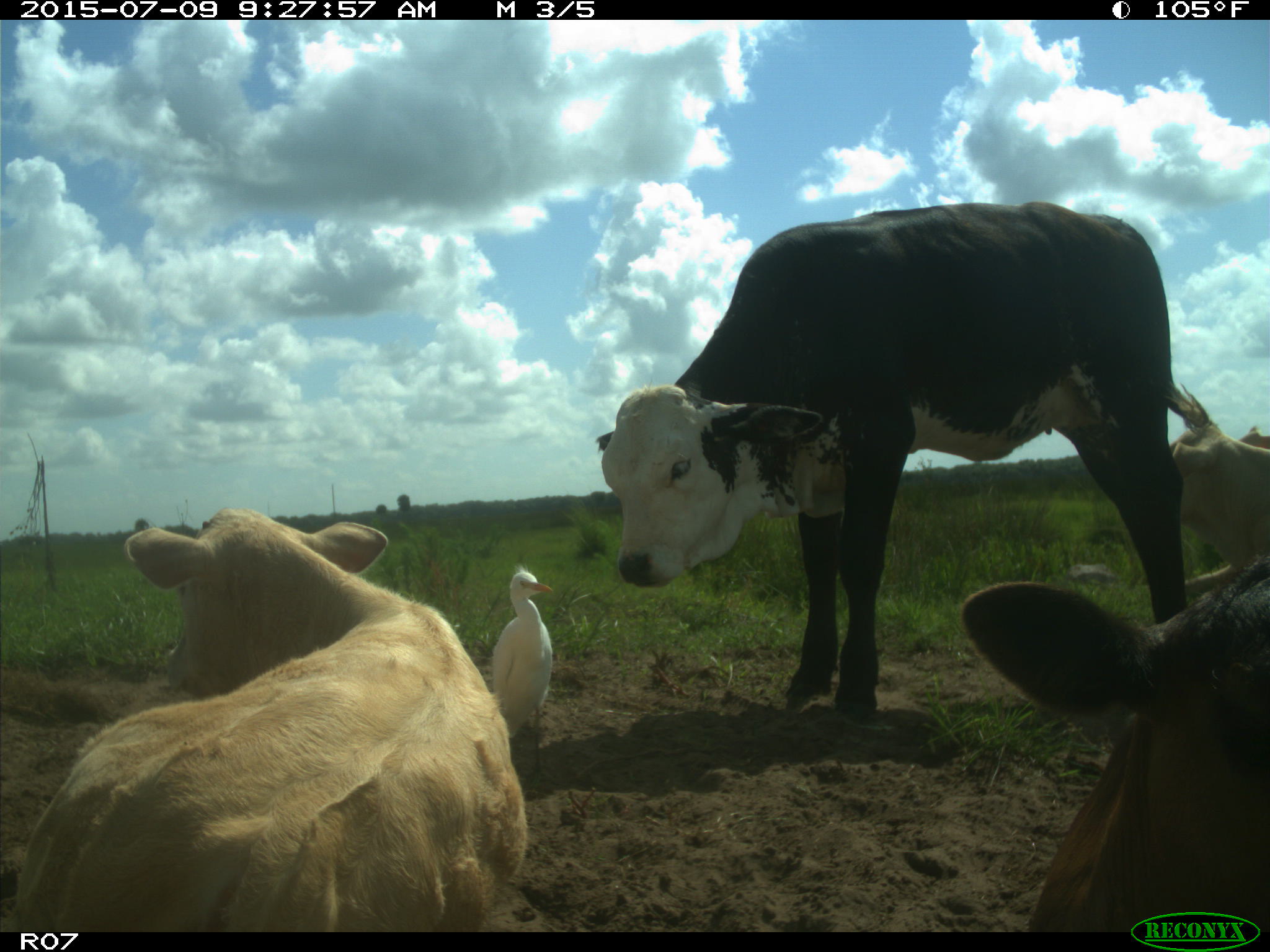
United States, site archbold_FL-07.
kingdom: Animalia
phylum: Chordata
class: Mammalia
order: Artiodactyla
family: Bovidae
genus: Bos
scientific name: Bos taurus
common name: domestic cow